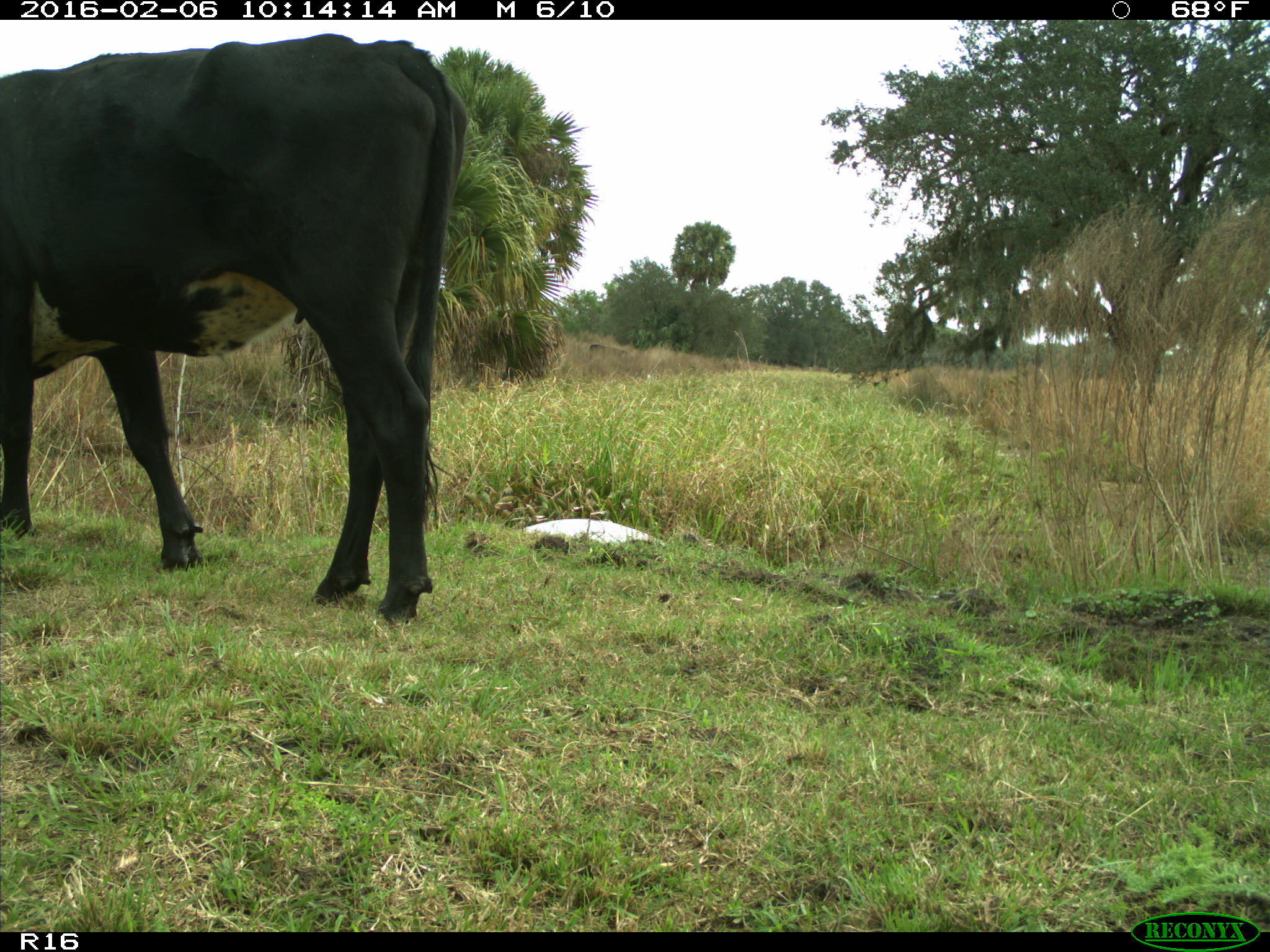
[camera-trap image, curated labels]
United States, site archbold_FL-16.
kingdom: Animalia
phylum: Chordata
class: Mammalia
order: Artiodactyla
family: Bovidae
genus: Bos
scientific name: Bos taurus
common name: domestic cow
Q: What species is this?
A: Bos taurus (domestic cow).